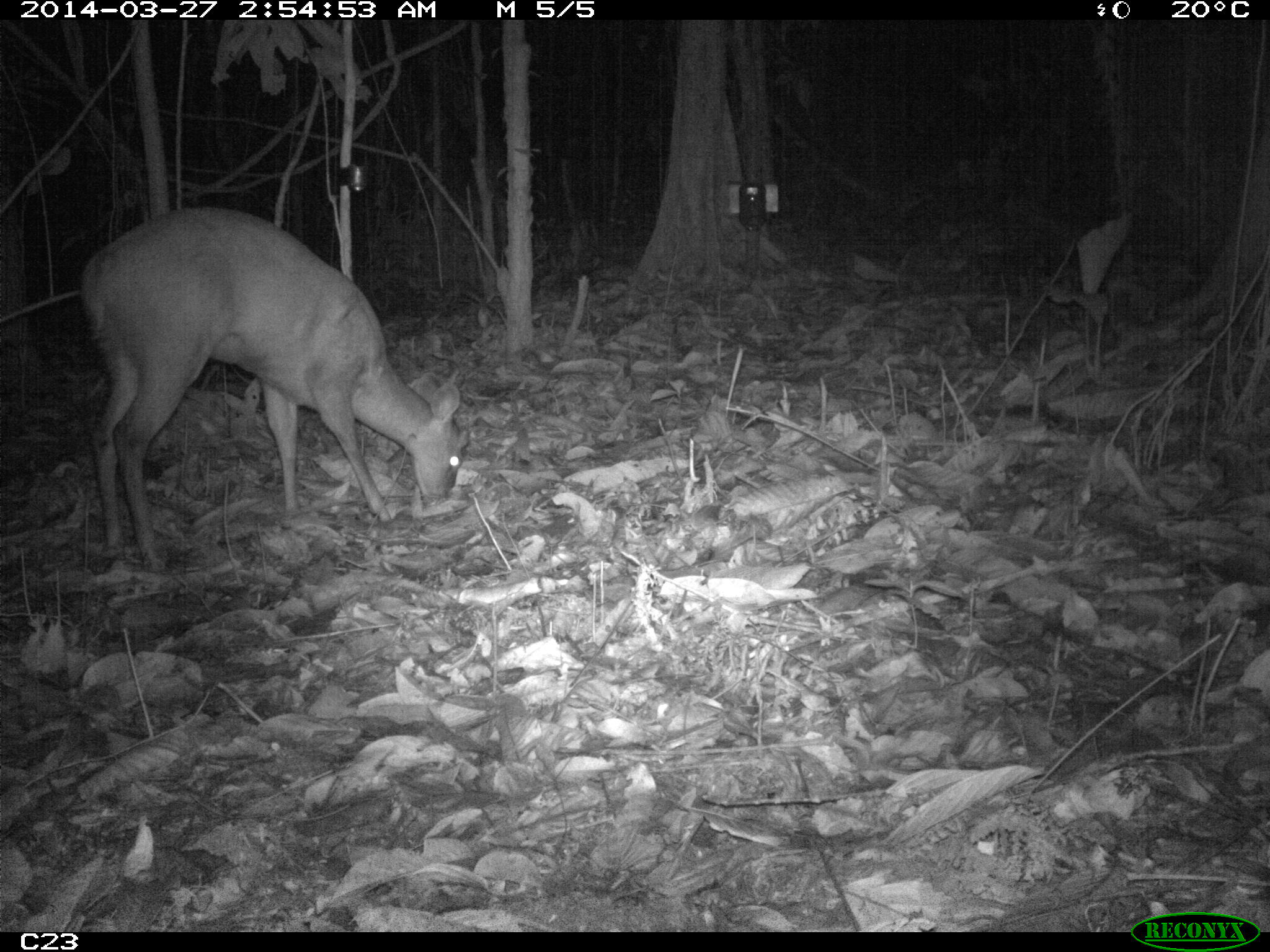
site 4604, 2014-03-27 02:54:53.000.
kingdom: Animalia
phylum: Chordata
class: Mammalia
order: Artiodactyla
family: Cervidae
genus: Mazama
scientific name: Mazama americana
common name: red brocket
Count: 1.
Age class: adult.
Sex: female.